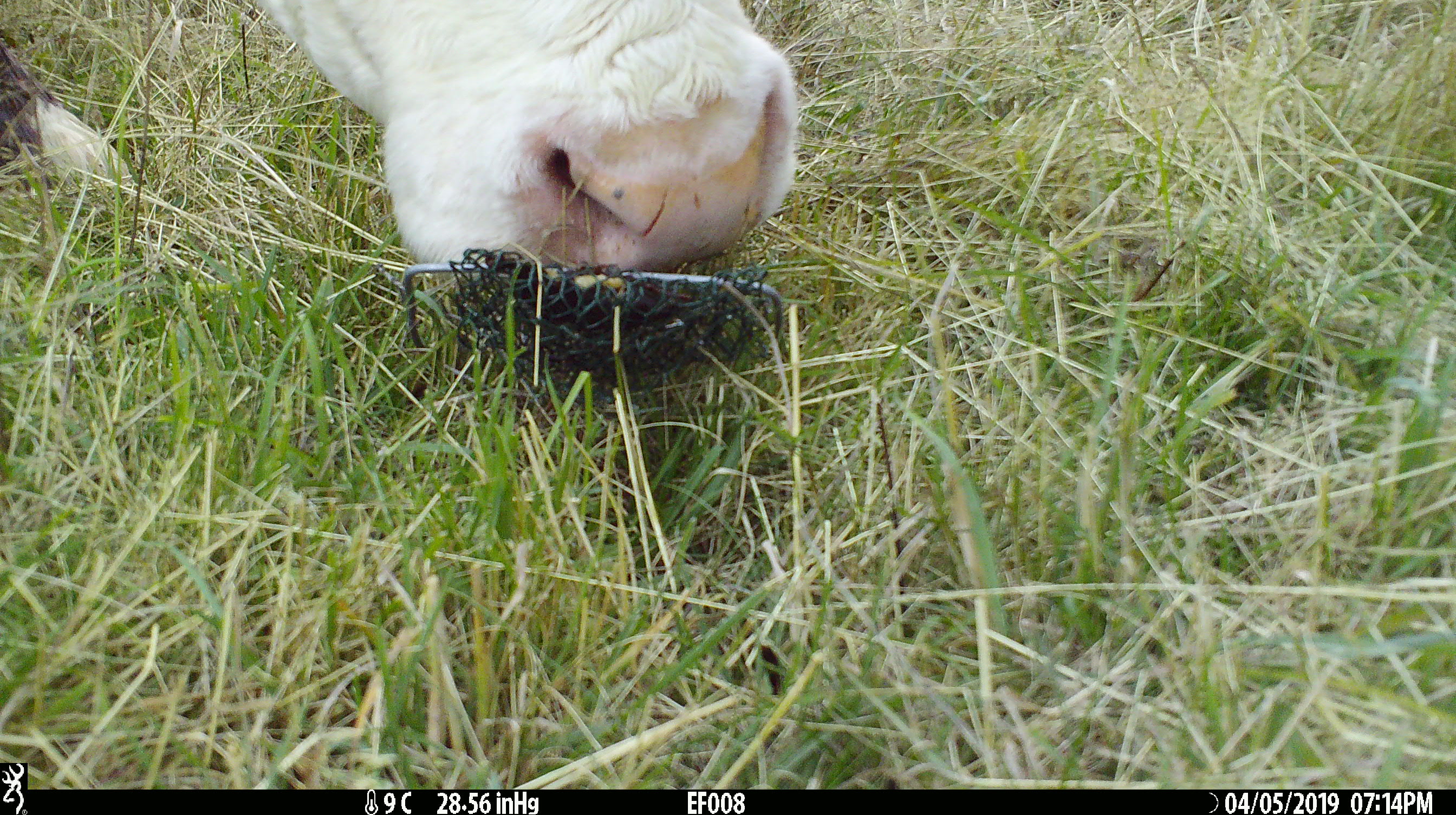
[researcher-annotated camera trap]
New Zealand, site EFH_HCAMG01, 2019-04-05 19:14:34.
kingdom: Animalia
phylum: Chordata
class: Mammalia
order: Artiodactyla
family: Bovidae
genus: Bos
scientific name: Bos taurus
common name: domestic cow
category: cow